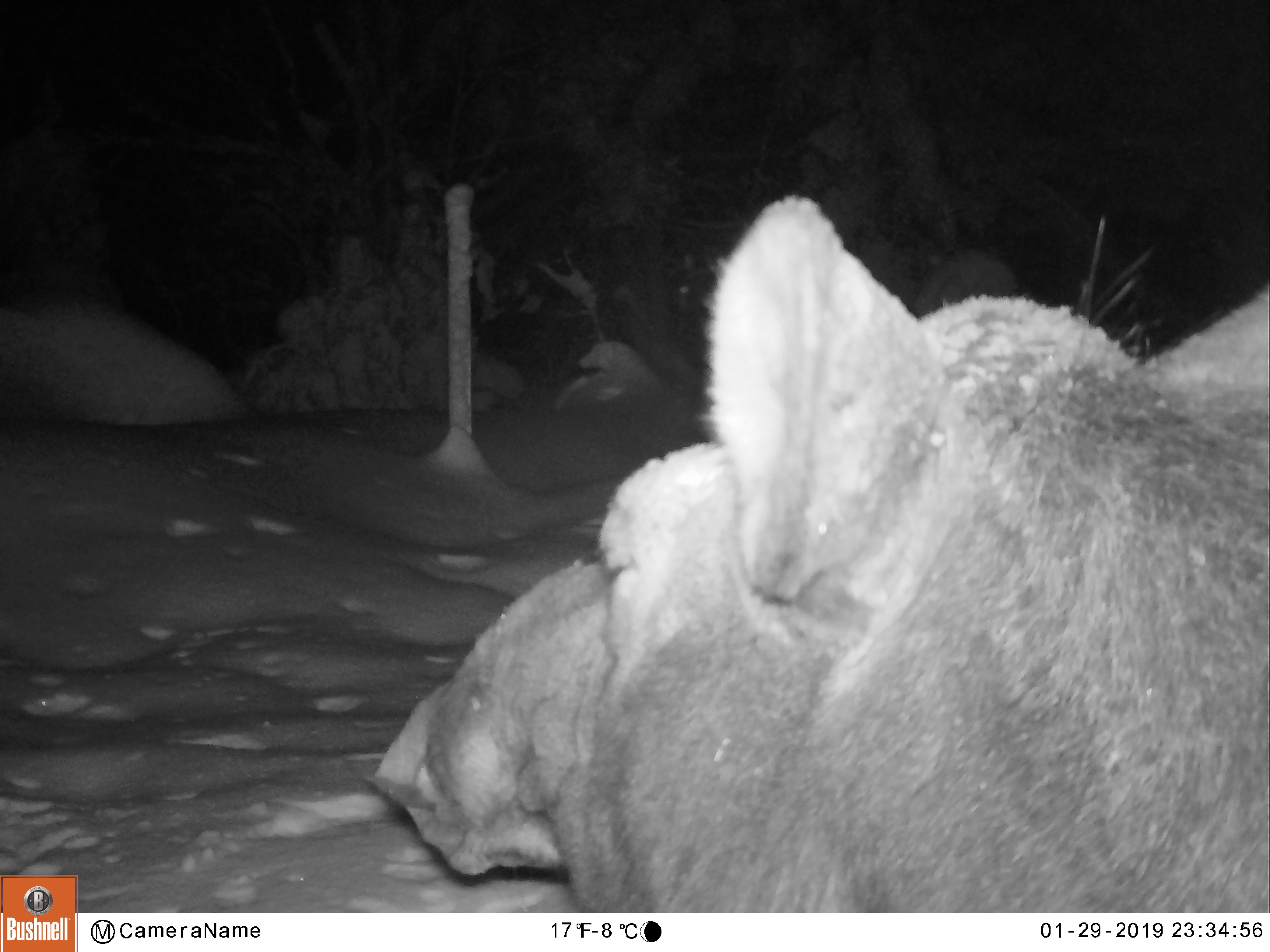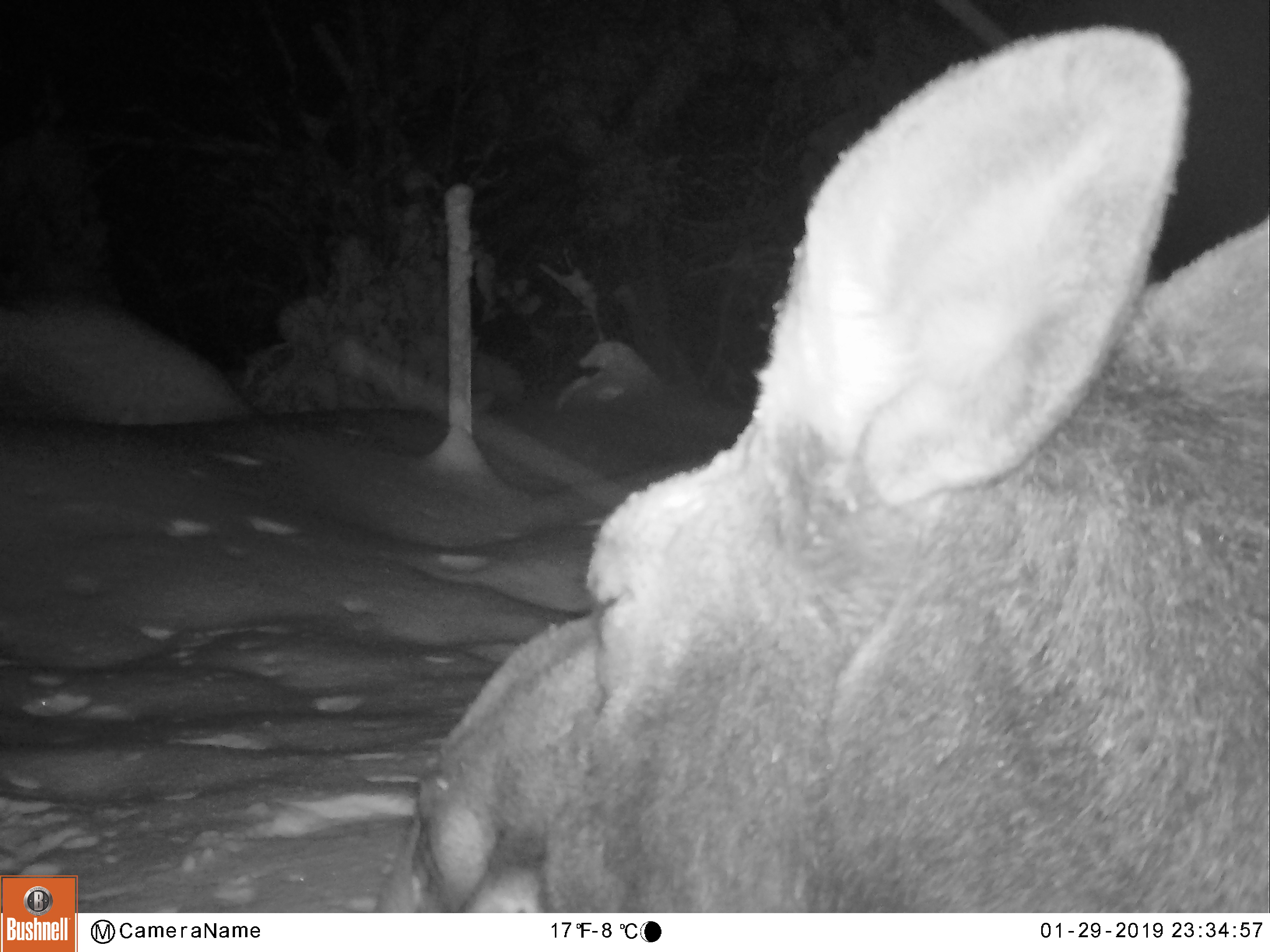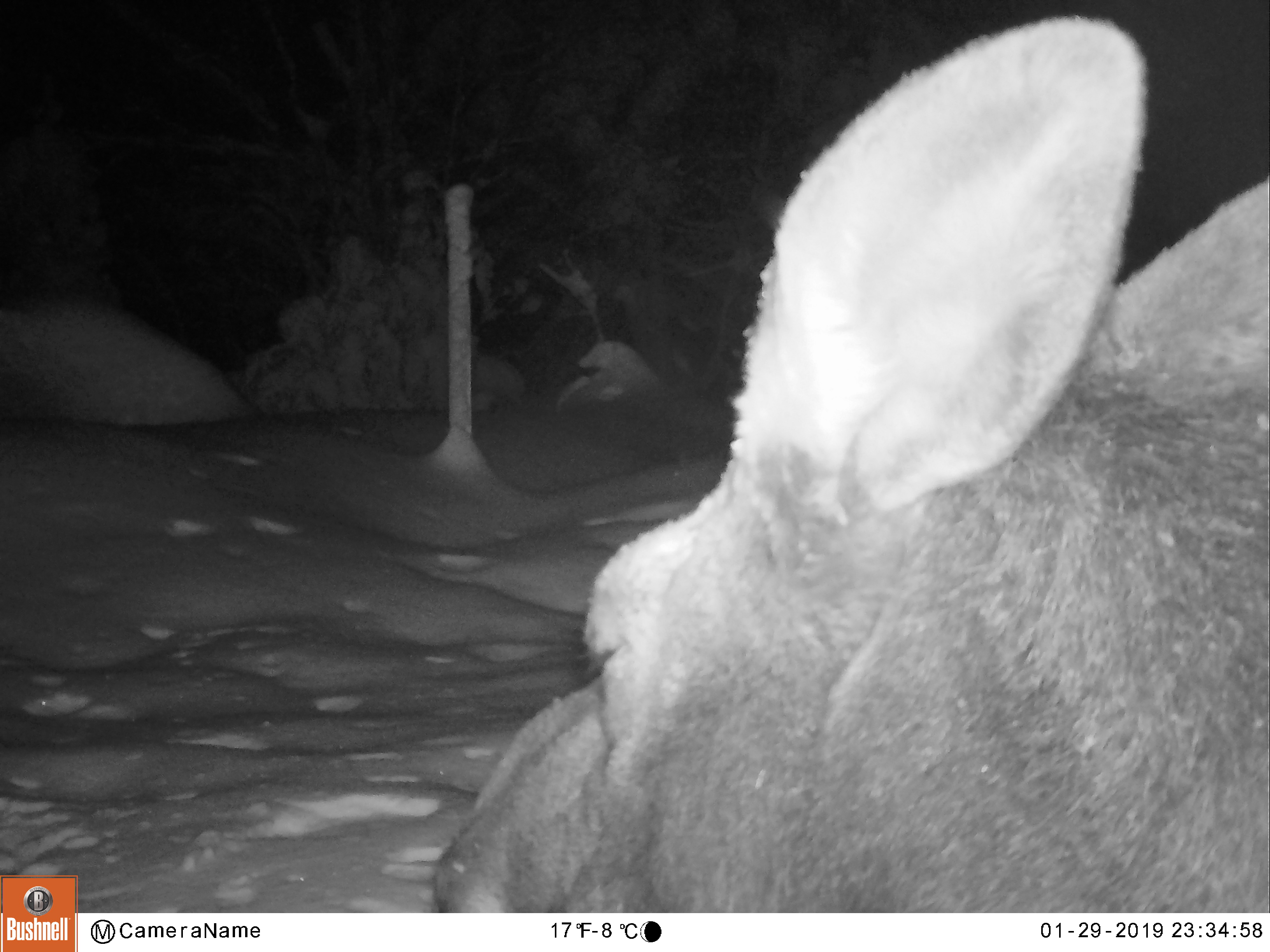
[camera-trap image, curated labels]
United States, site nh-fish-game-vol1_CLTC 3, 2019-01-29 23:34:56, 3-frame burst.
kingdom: Animalia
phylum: Chordata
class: Mammalia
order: Artiodactyla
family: Cervidae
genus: Alces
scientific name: Alces alces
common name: moose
Moose (Alces alces).